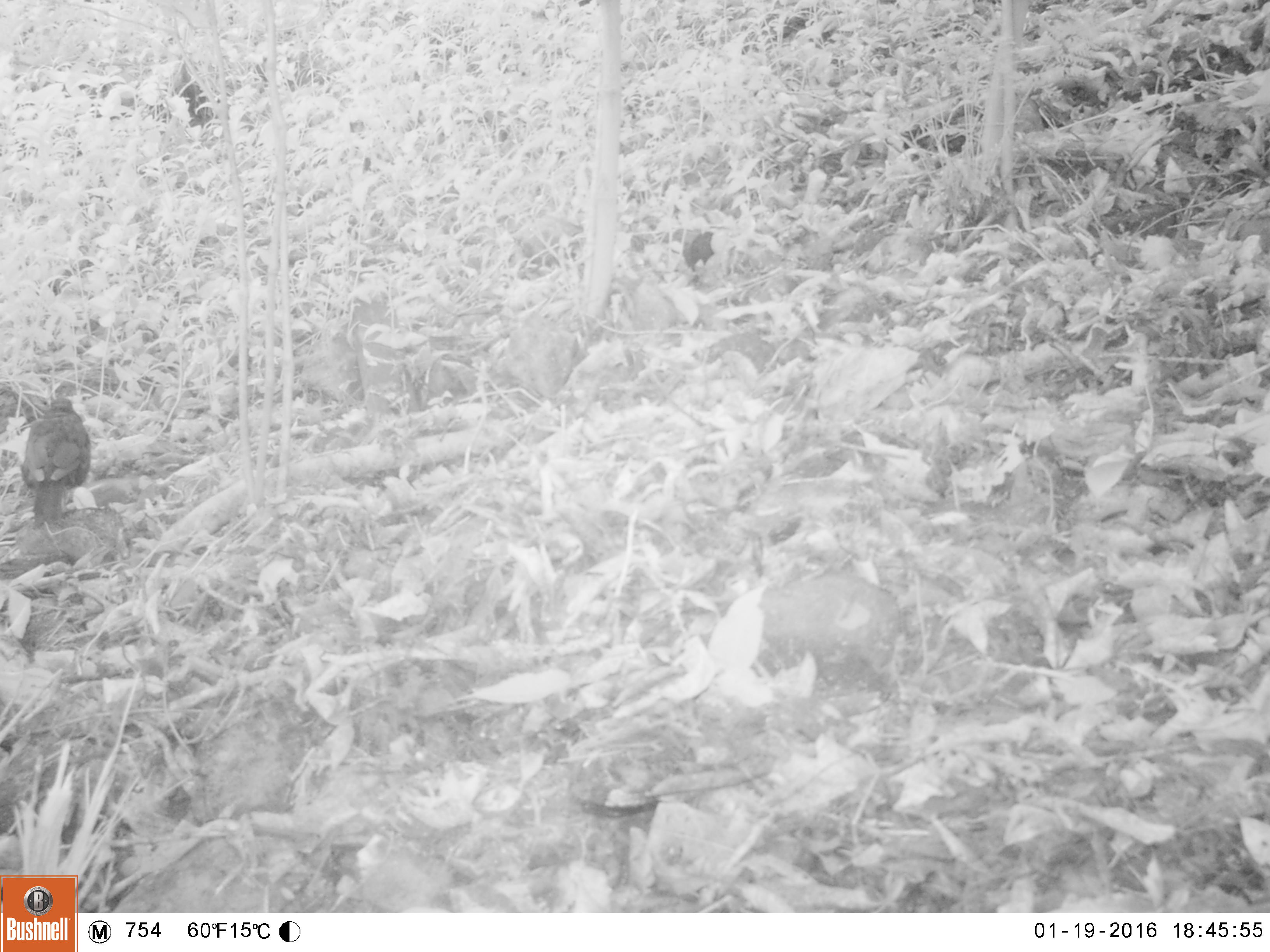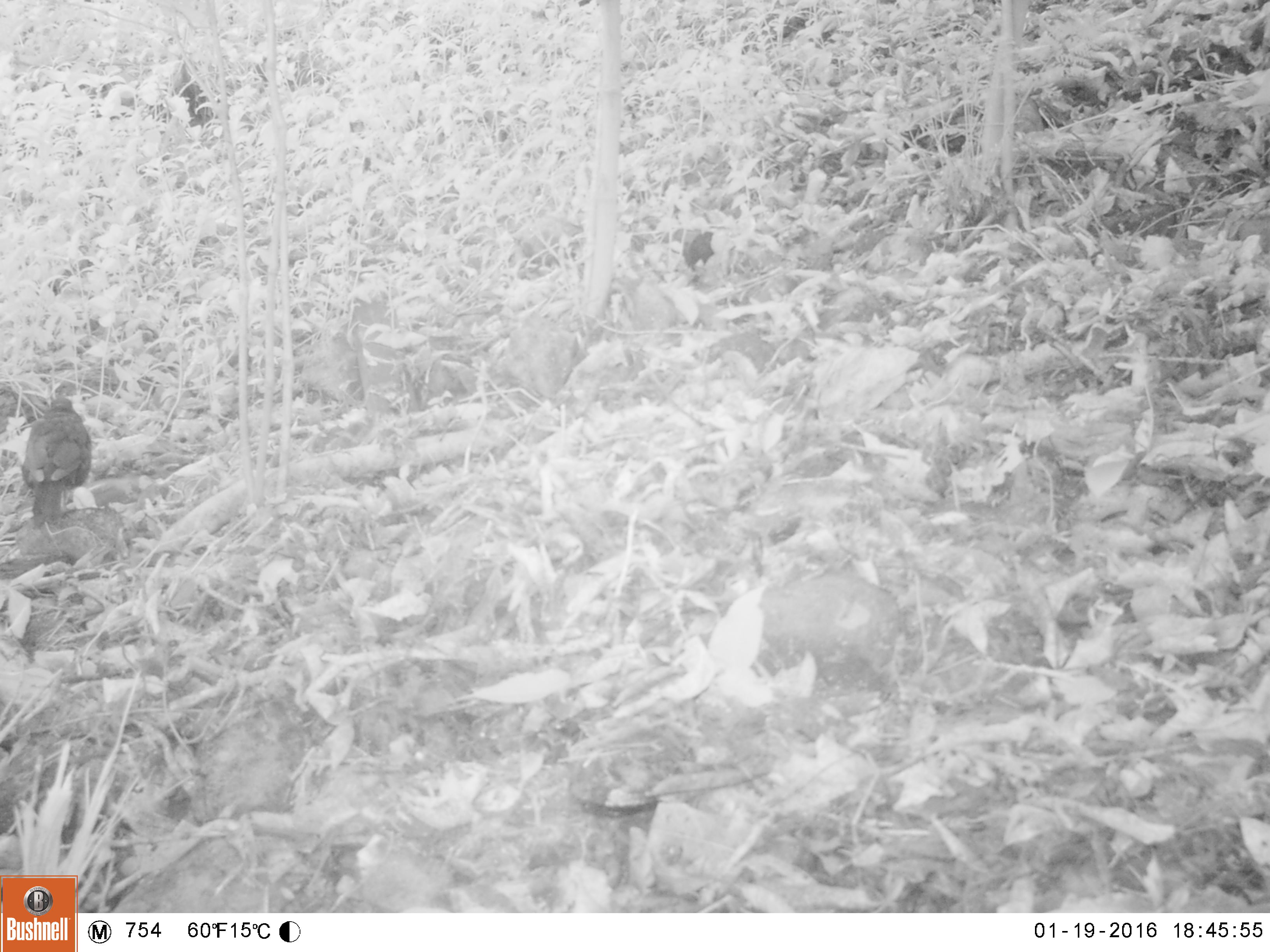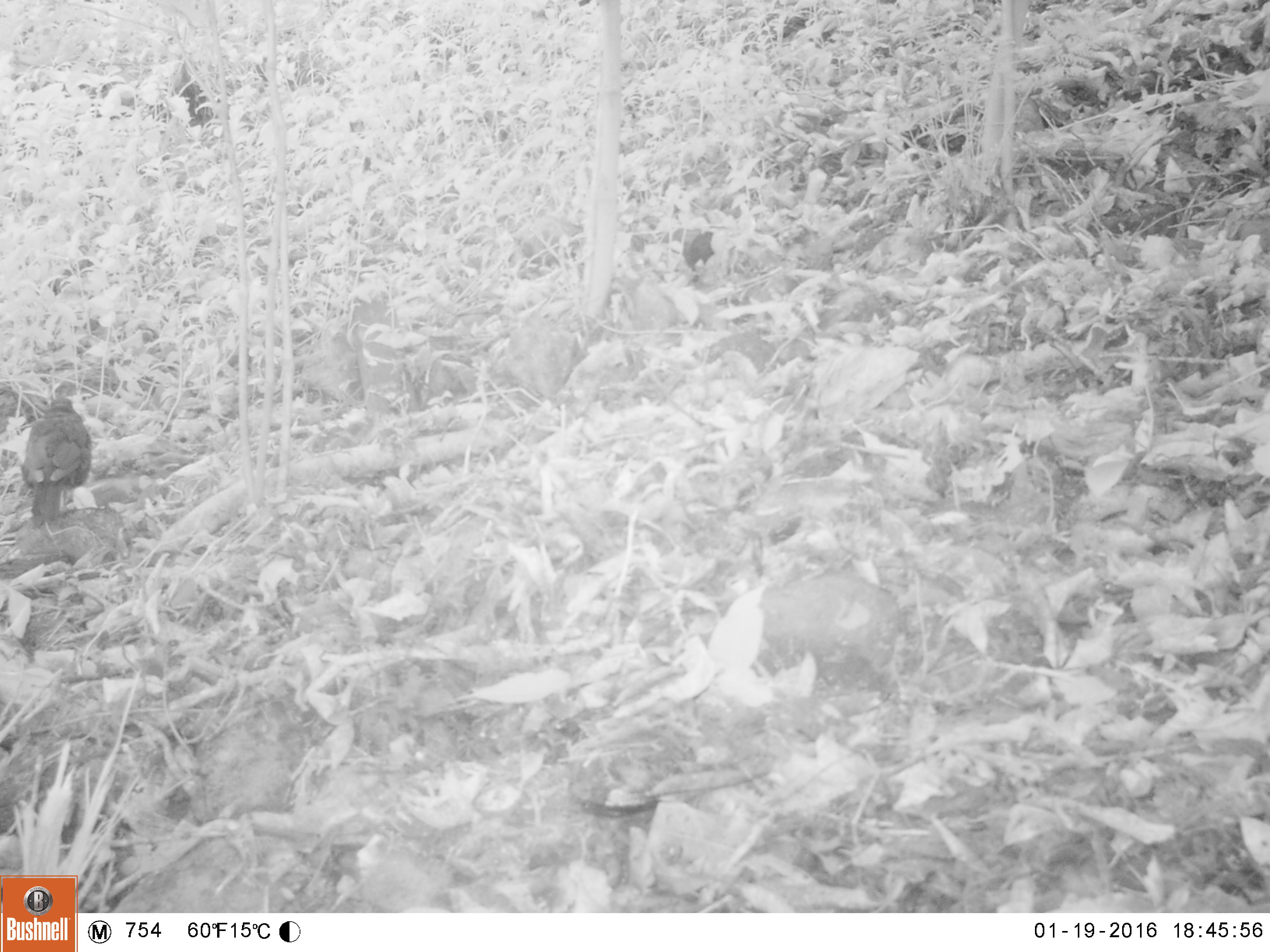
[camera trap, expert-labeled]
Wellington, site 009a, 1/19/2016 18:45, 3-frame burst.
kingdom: Animalia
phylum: Chordata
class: Aves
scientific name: Aves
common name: bird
Bird (Aves).